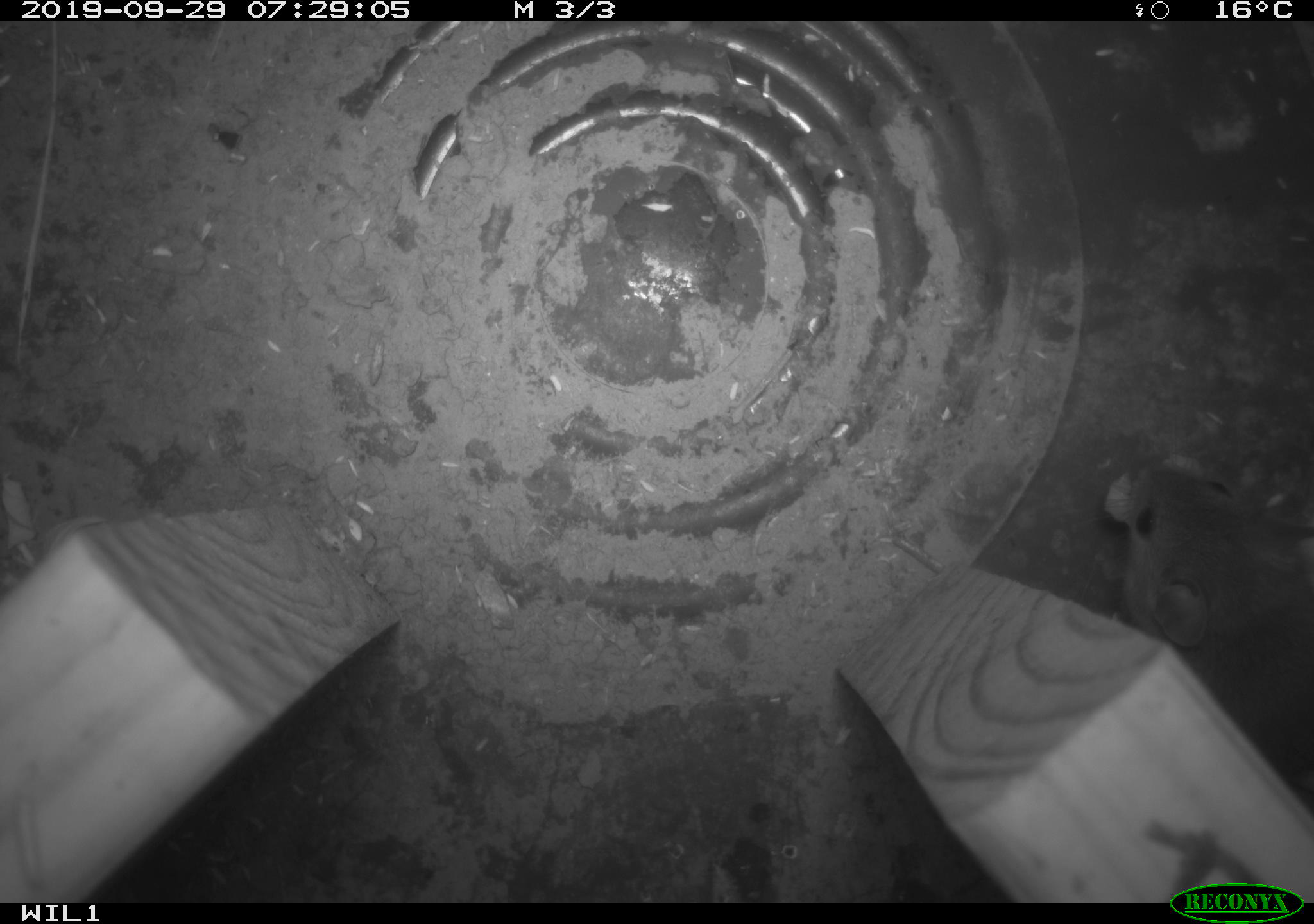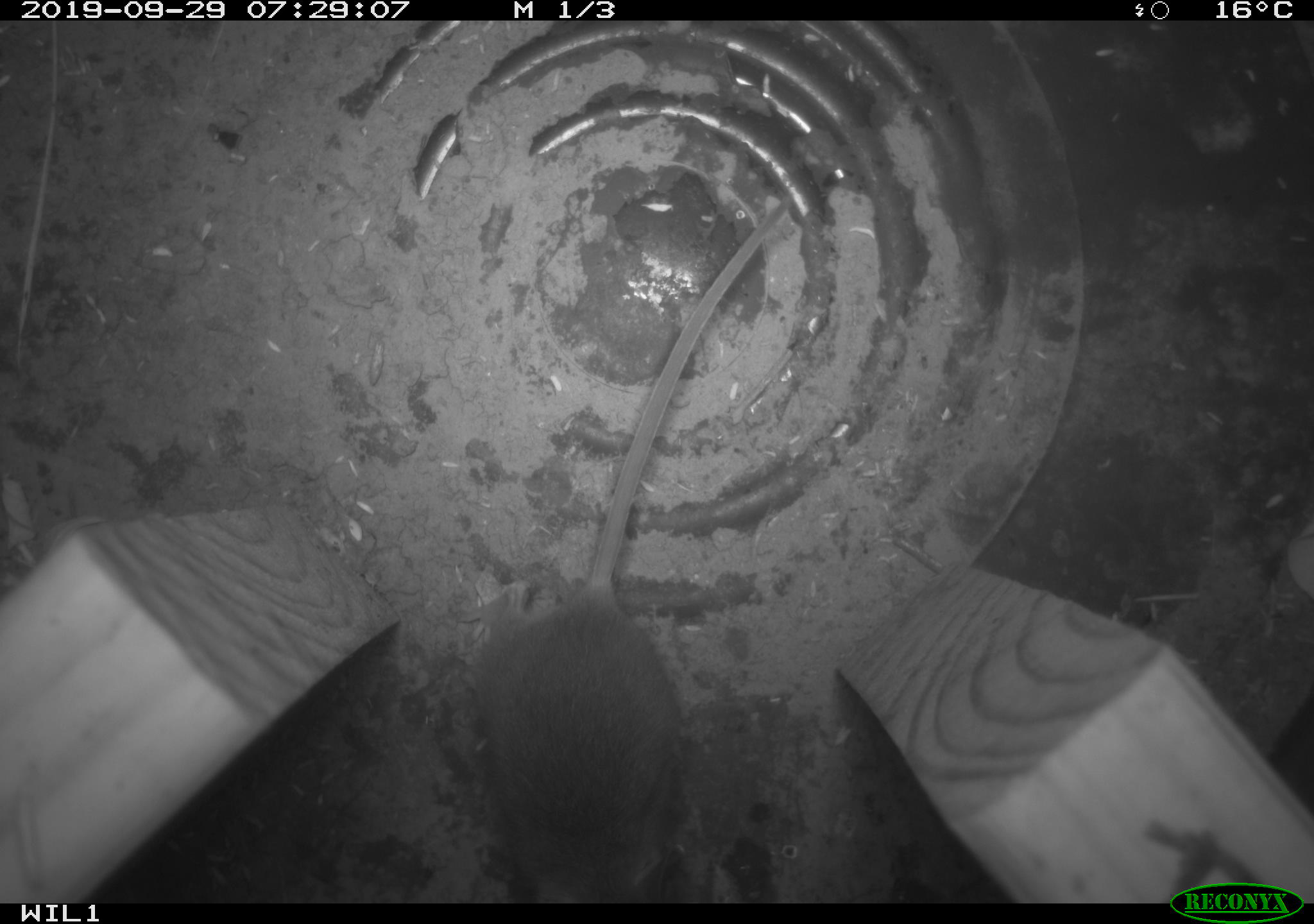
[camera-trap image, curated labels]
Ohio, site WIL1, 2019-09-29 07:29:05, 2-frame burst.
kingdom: Animalia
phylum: Chordata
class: Mammalia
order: Rodentia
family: Cricetidae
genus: Peromyscus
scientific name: Peromyscus leucopus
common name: white-footed mouse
White-footed mouse (Peromyscus leucopus).